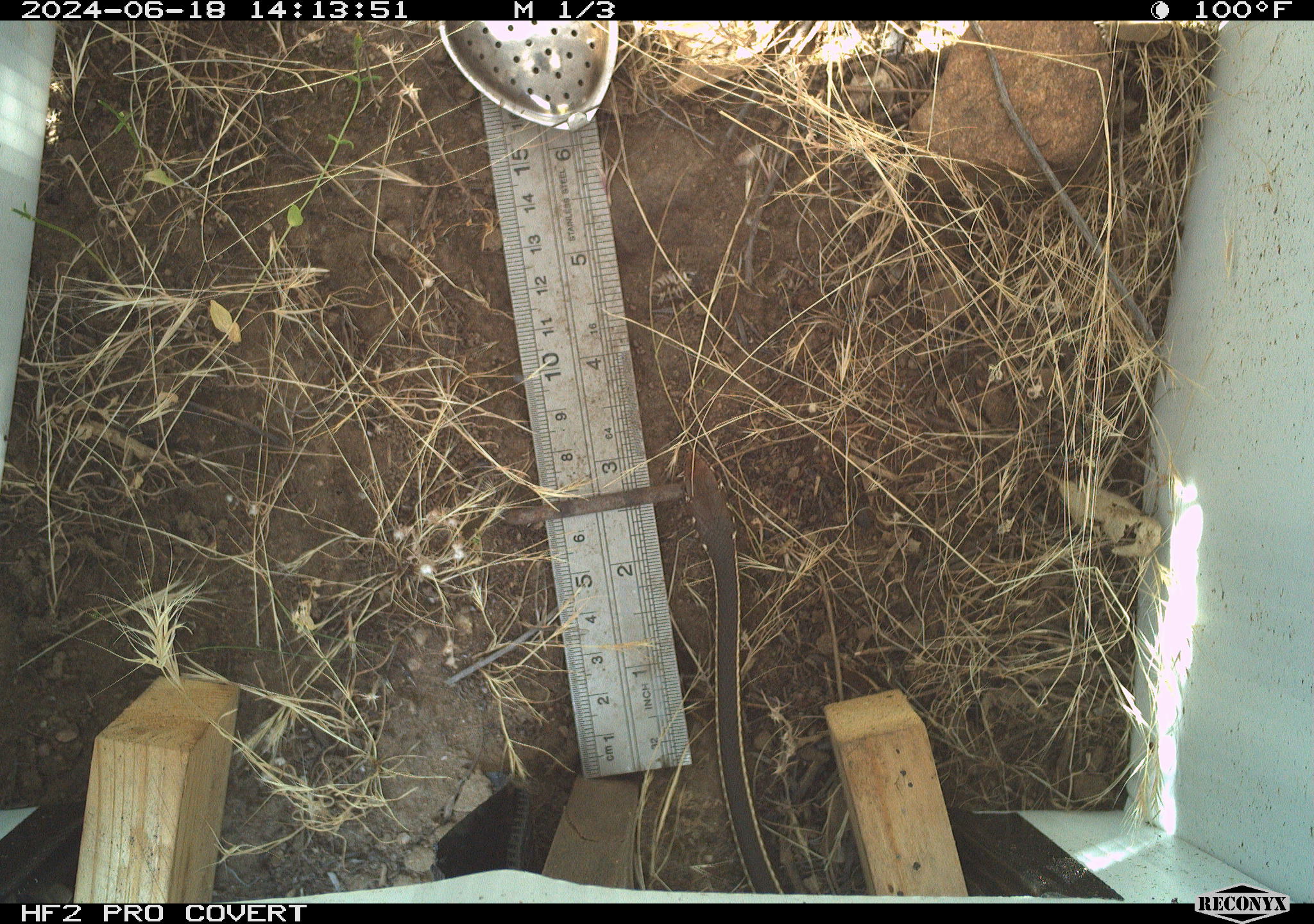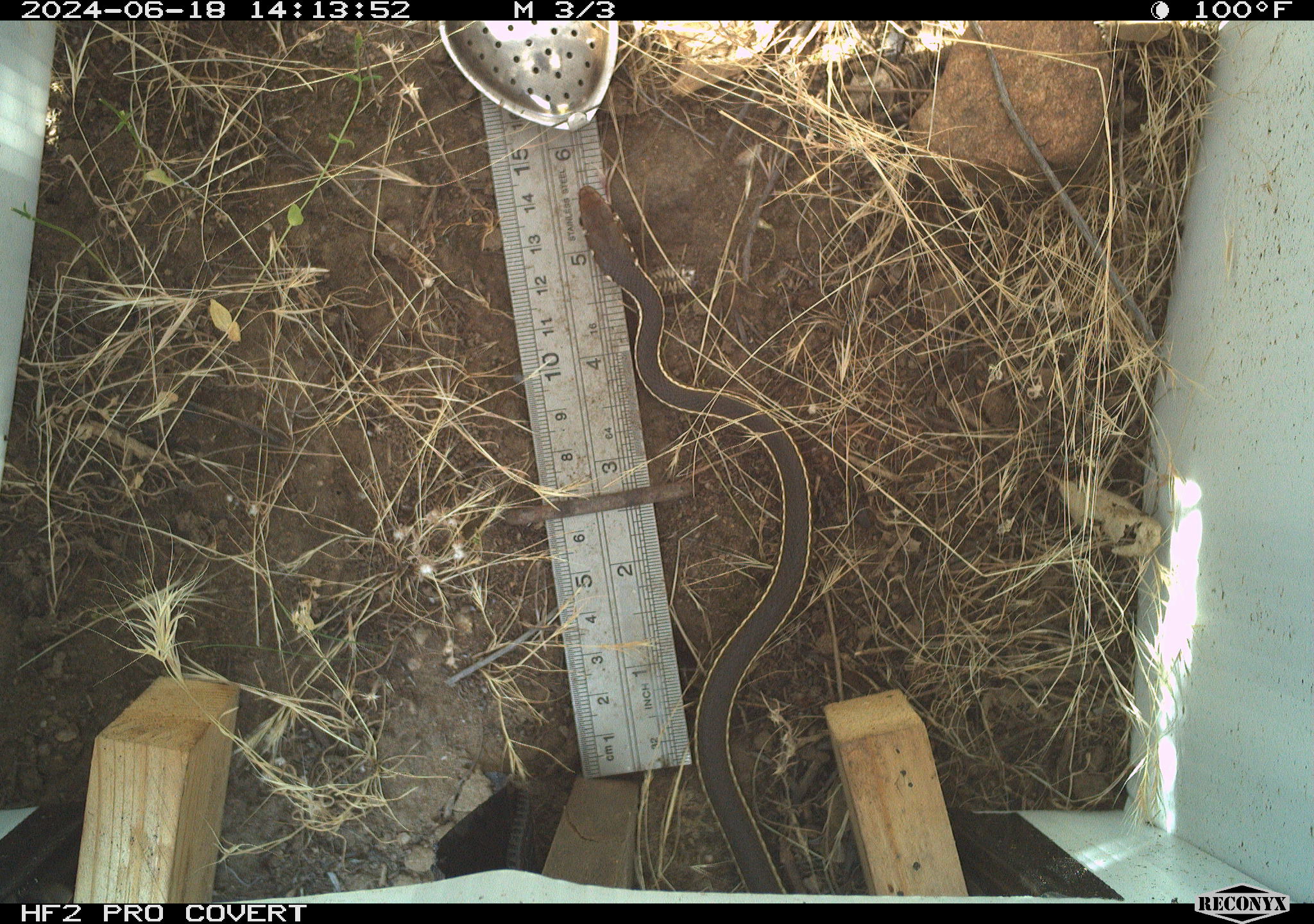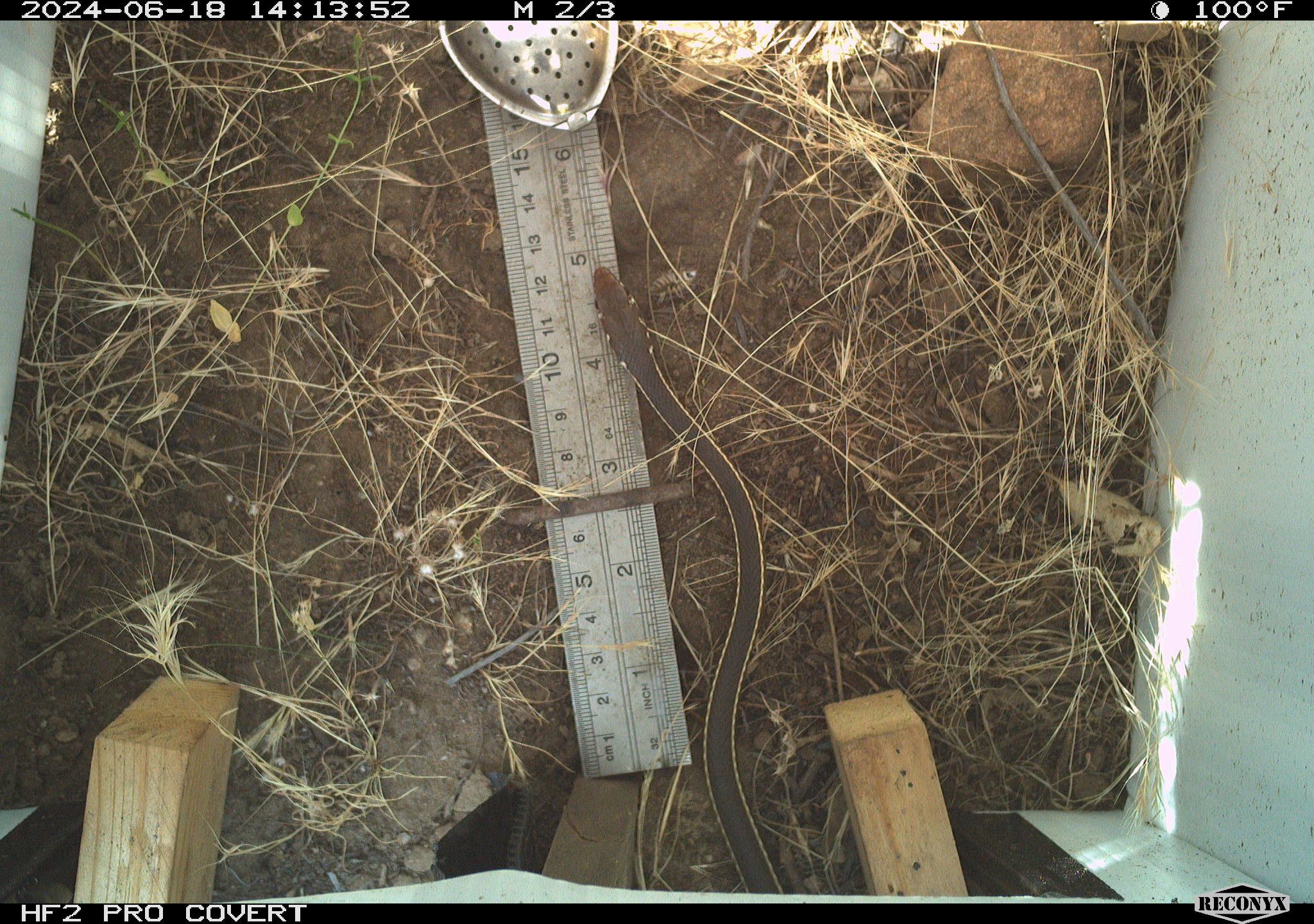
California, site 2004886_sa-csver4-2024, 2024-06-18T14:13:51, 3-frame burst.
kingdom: Animalia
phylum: Chordata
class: Reptilia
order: Squamata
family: Colubridae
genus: Coluber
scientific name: Coluber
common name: north american racers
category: coluber species